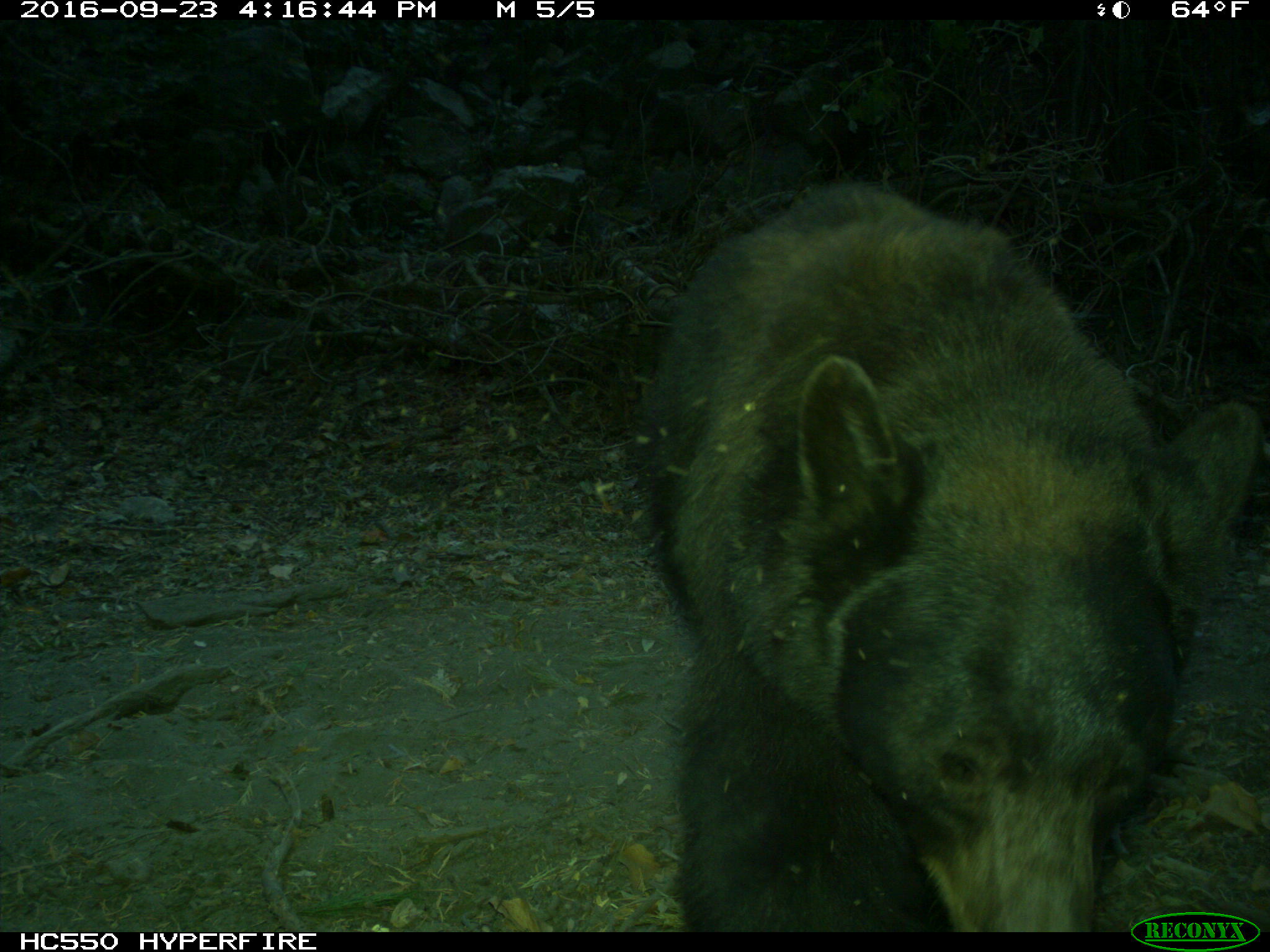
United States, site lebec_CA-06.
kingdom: Animalia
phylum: Chordata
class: Mammalia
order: Carnivora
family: Ursidae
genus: Ursus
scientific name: Ursus americanus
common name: american black bear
Ursus americanus (american black bear).